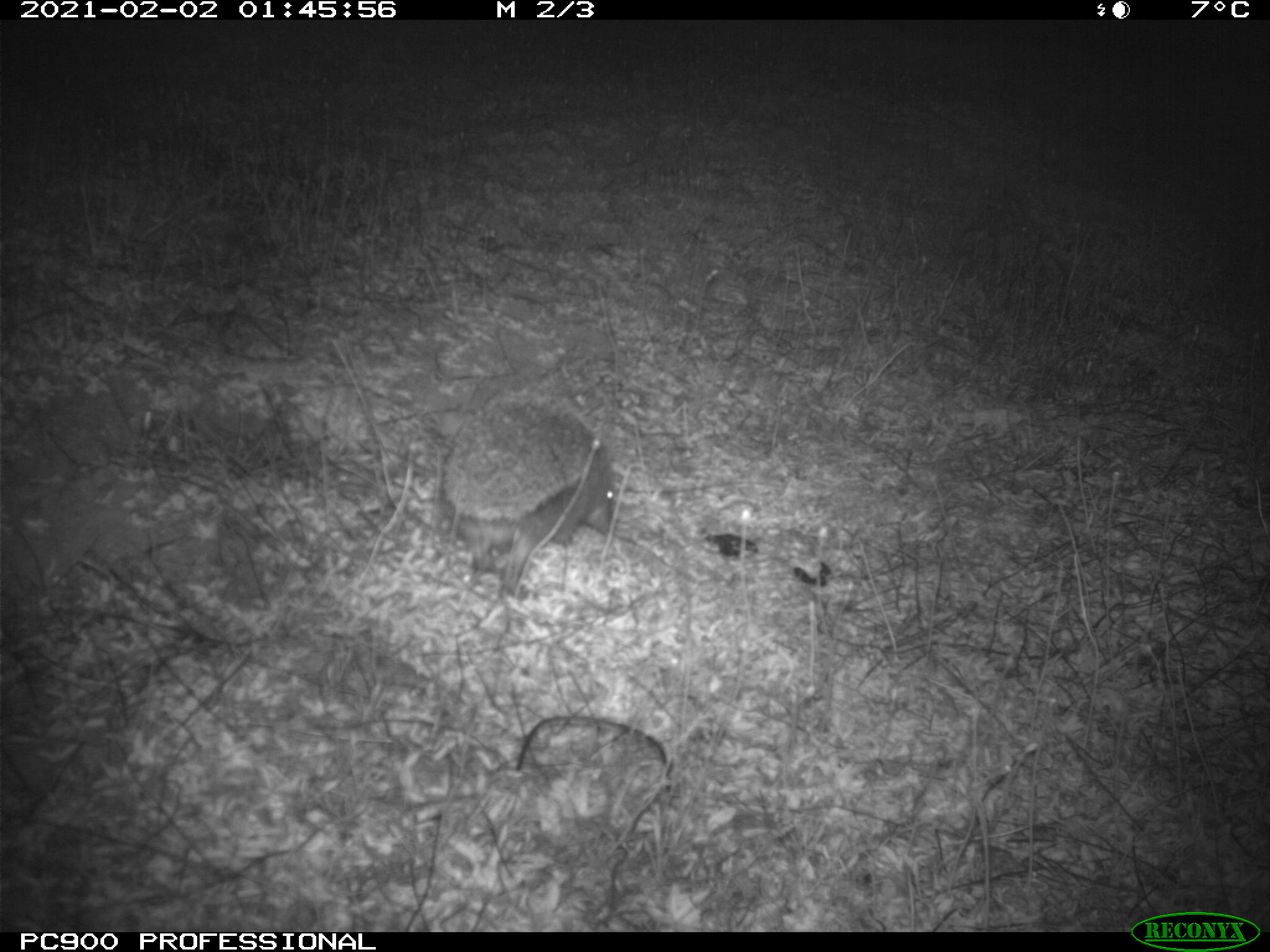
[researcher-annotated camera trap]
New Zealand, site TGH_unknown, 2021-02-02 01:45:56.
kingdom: Animalia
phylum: Chordata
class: Mammalia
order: Eulipotyphla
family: Erinaceidae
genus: Erinaceus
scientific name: Erinaceus europaeus europaeus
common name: european hedgehog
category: hedgehog